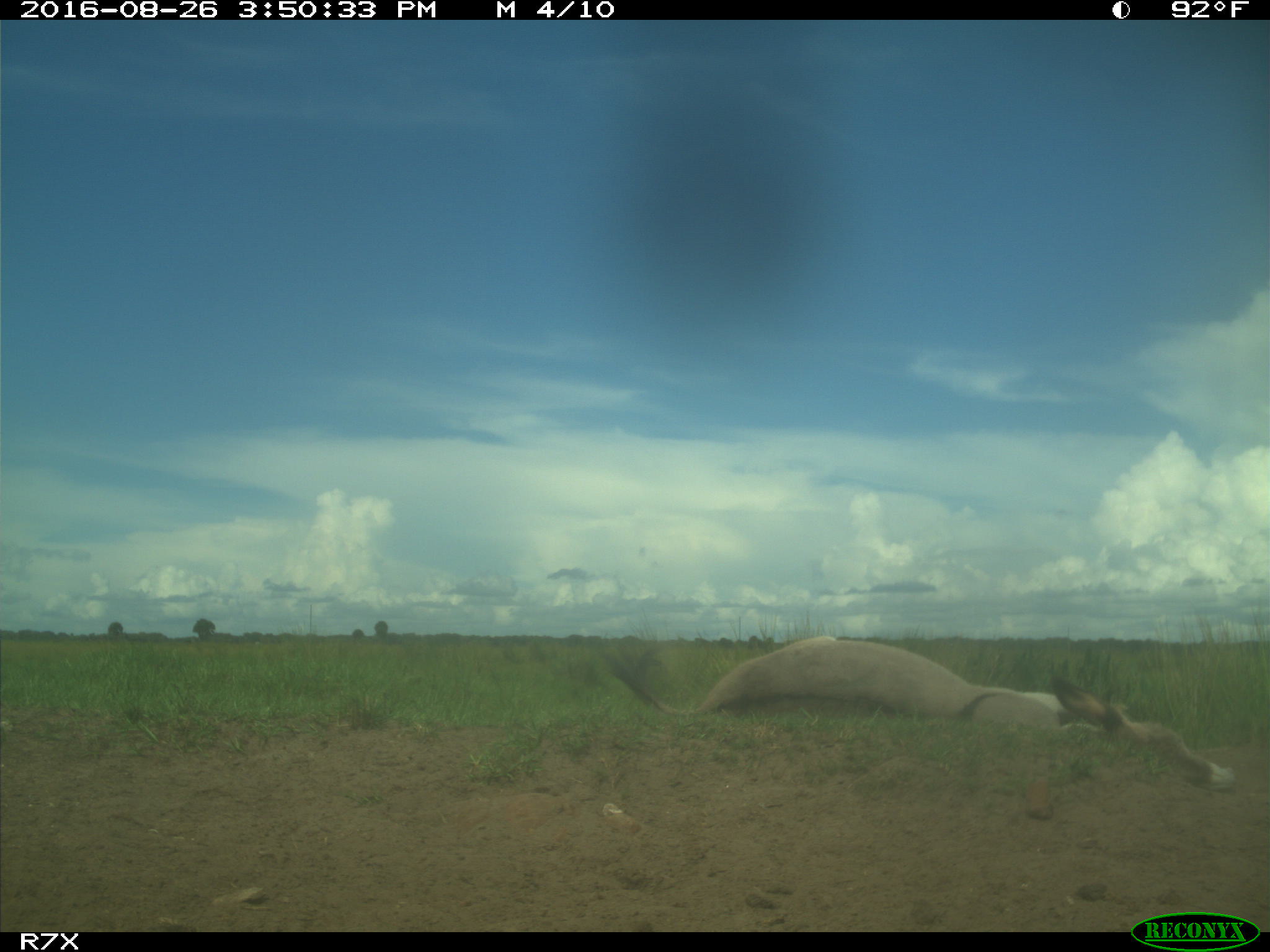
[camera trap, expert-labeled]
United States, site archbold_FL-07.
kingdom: Animalia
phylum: Chordata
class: Mammalia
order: Perissodactyla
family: Equidae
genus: Equus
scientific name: Equus africanus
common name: african wild ass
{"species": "Equus africanus (african wild ass)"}